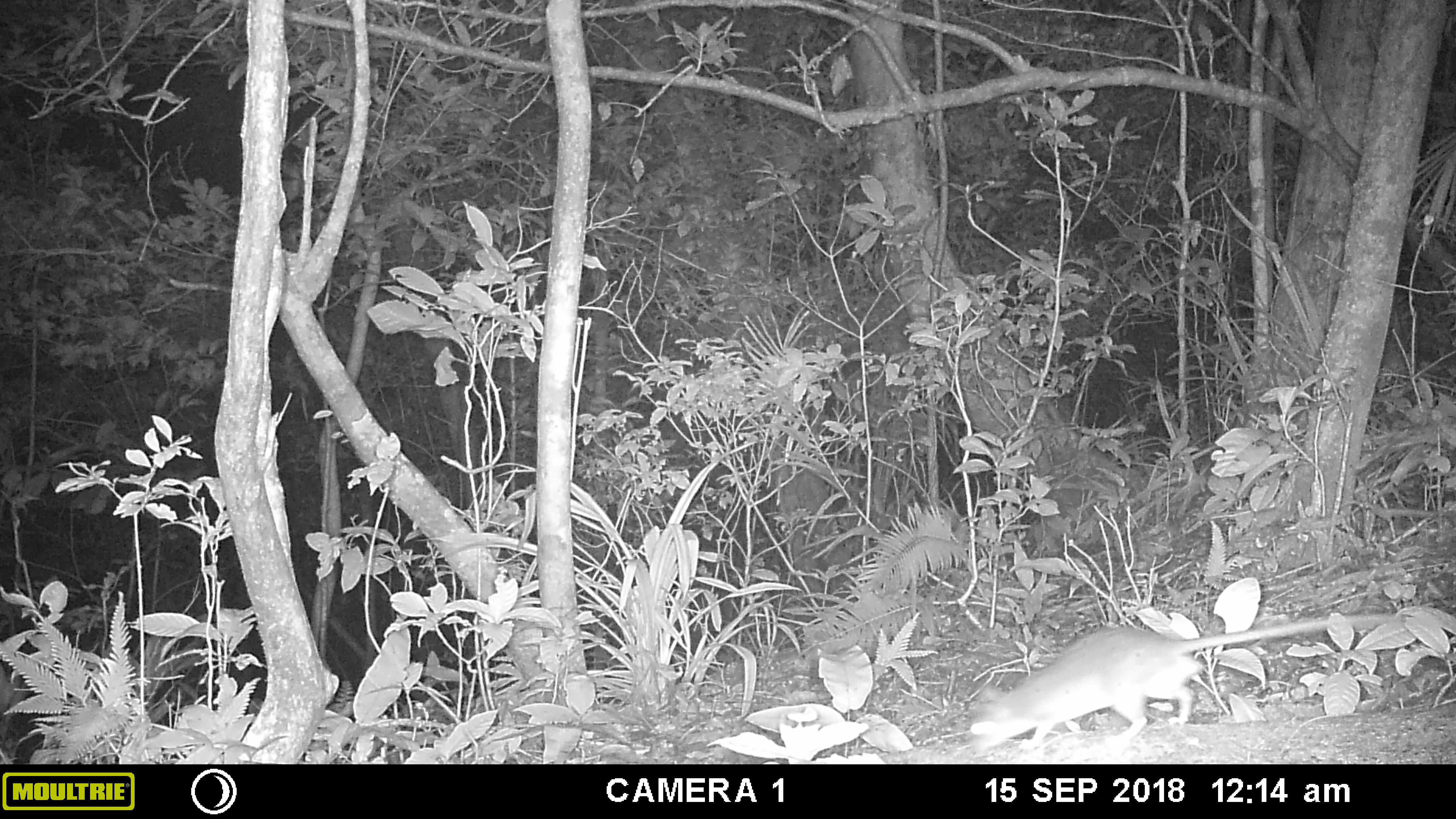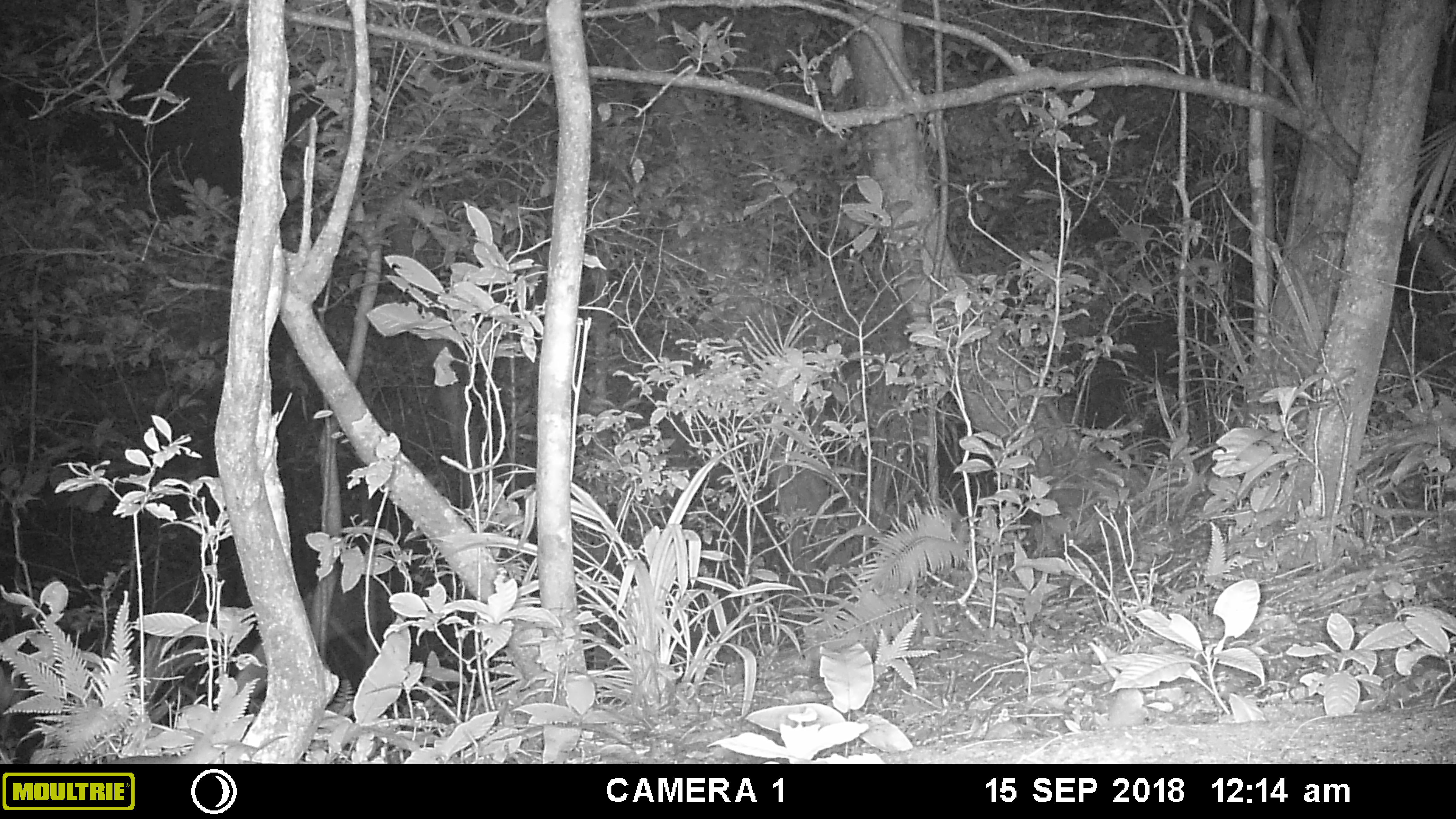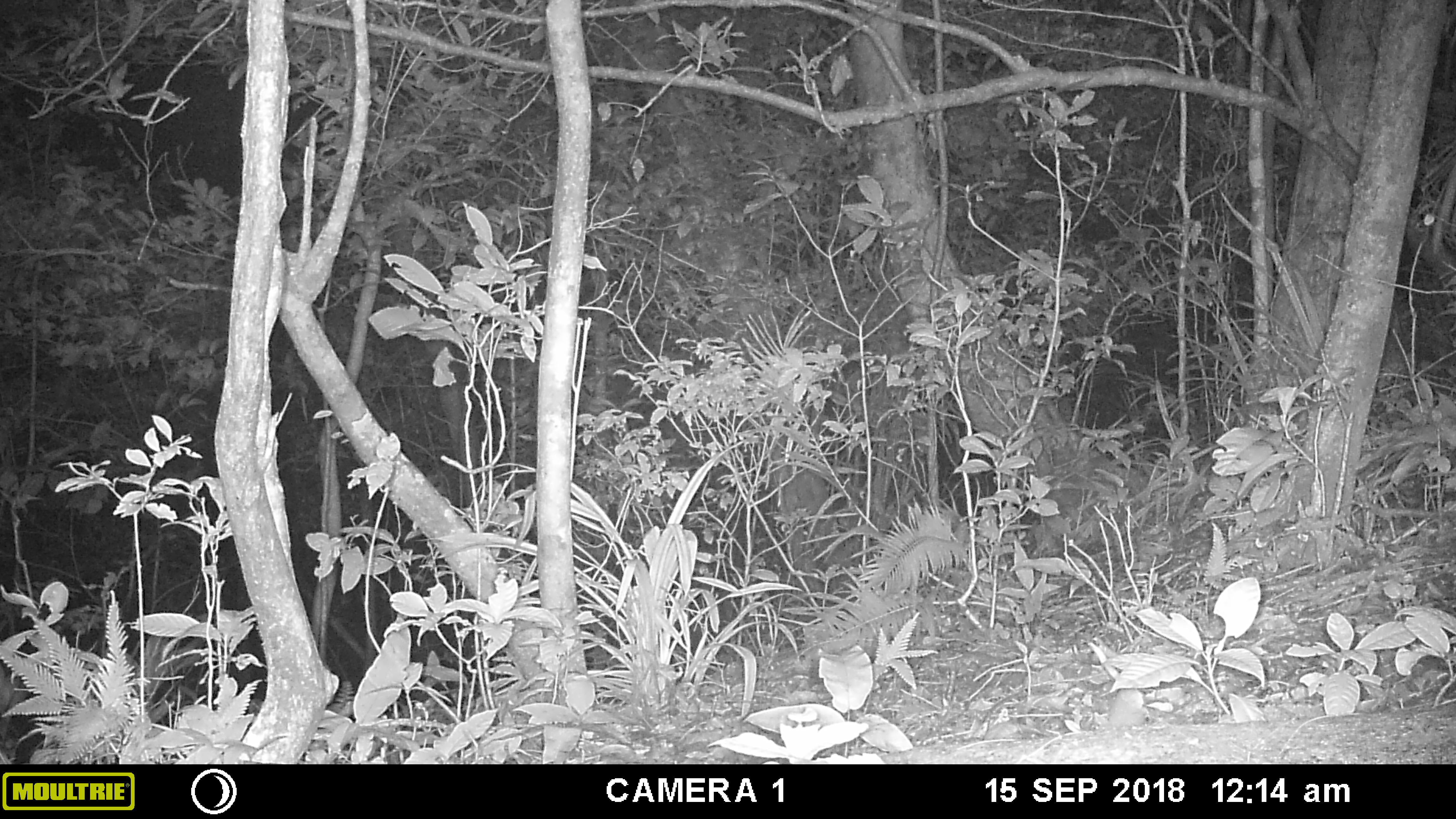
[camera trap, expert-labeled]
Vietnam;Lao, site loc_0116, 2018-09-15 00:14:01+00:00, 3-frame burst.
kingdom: Animalia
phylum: Chordata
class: Mammalia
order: Rodentia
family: Muridae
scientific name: Muridae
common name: old-world mice and rats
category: unidentified murid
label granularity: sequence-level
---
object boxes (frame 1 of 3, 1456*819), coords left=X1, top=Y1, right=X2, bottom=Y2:
unidentified murid: left=964, top=611, right=1394, bottom=752